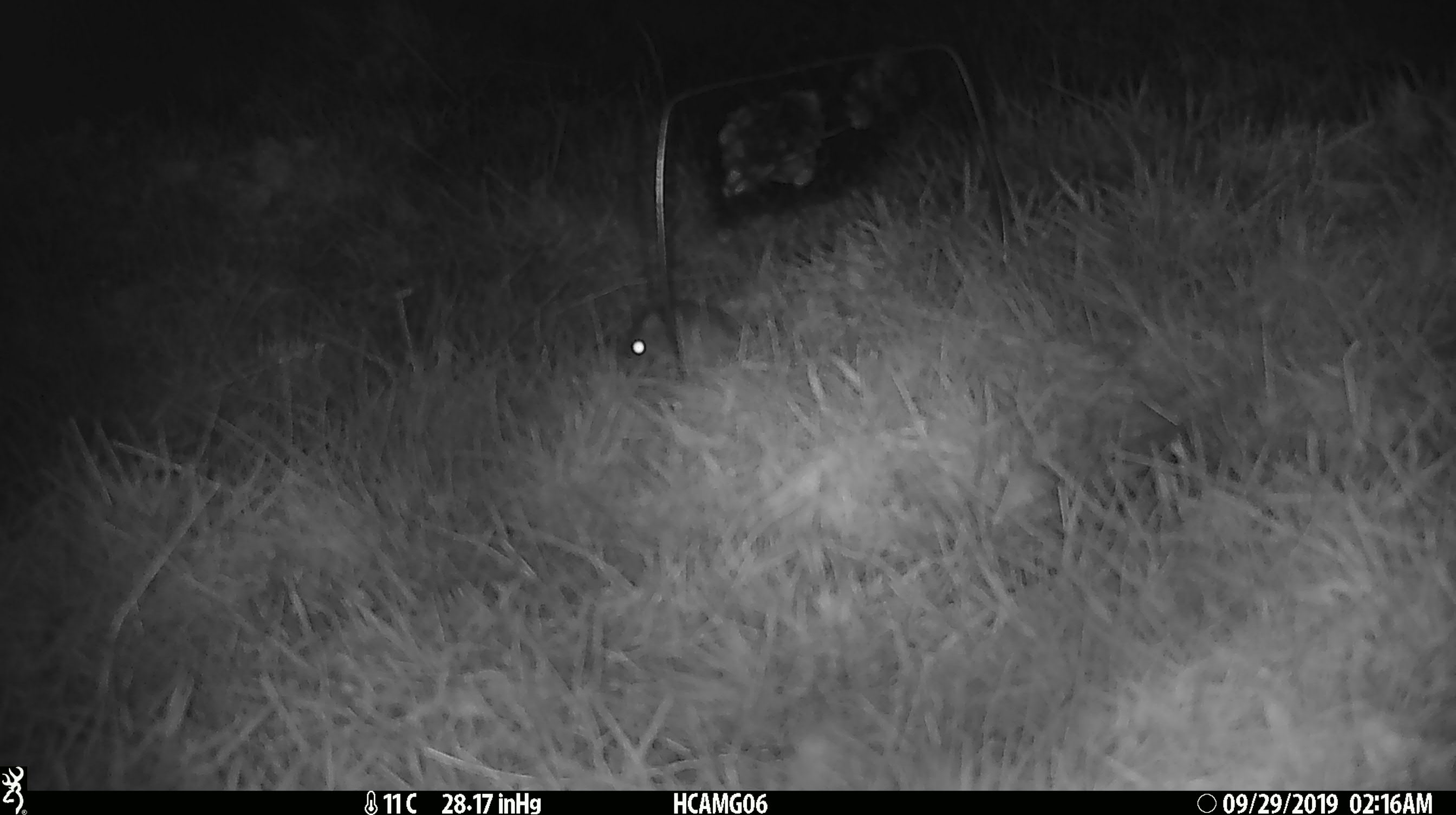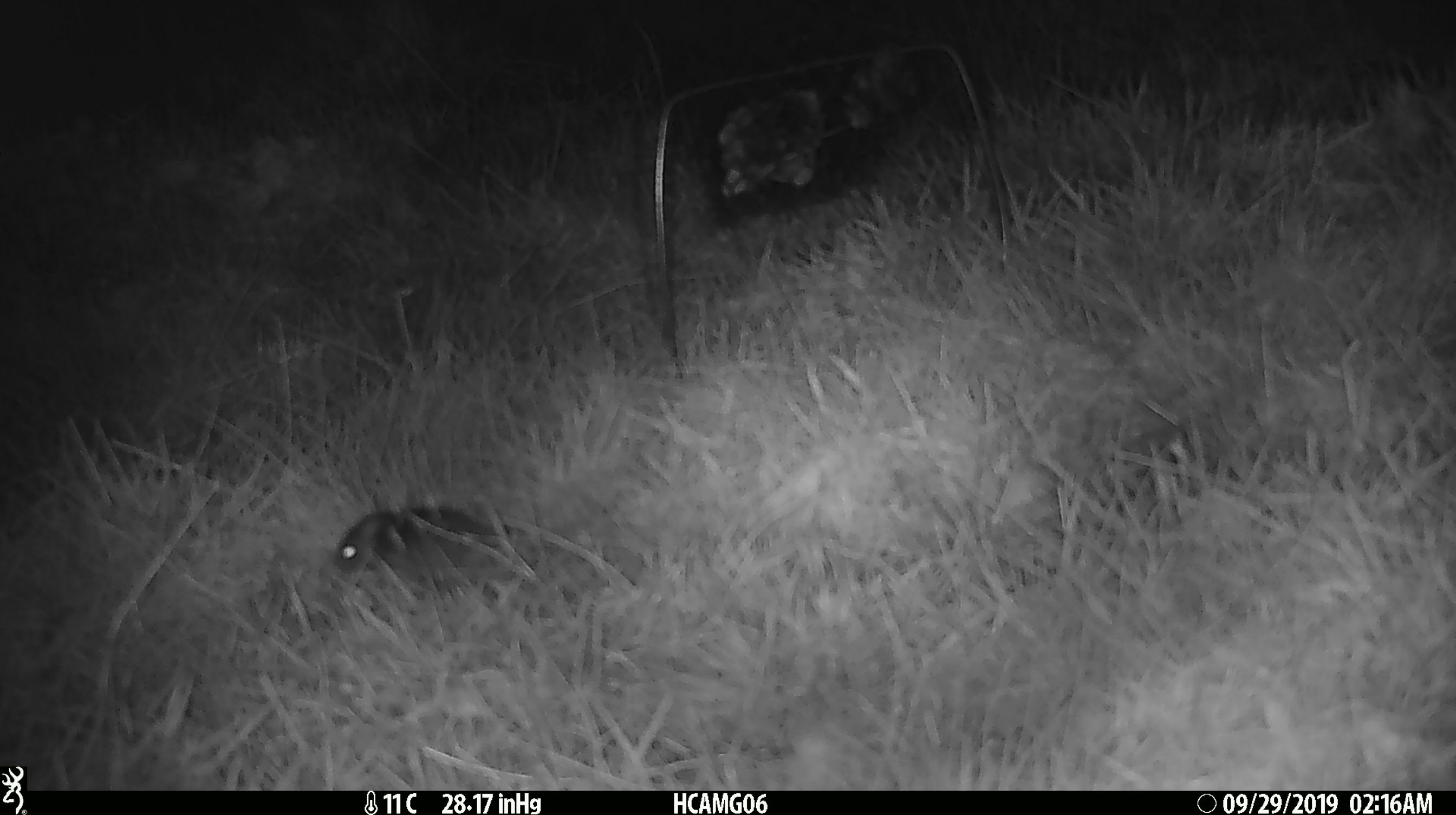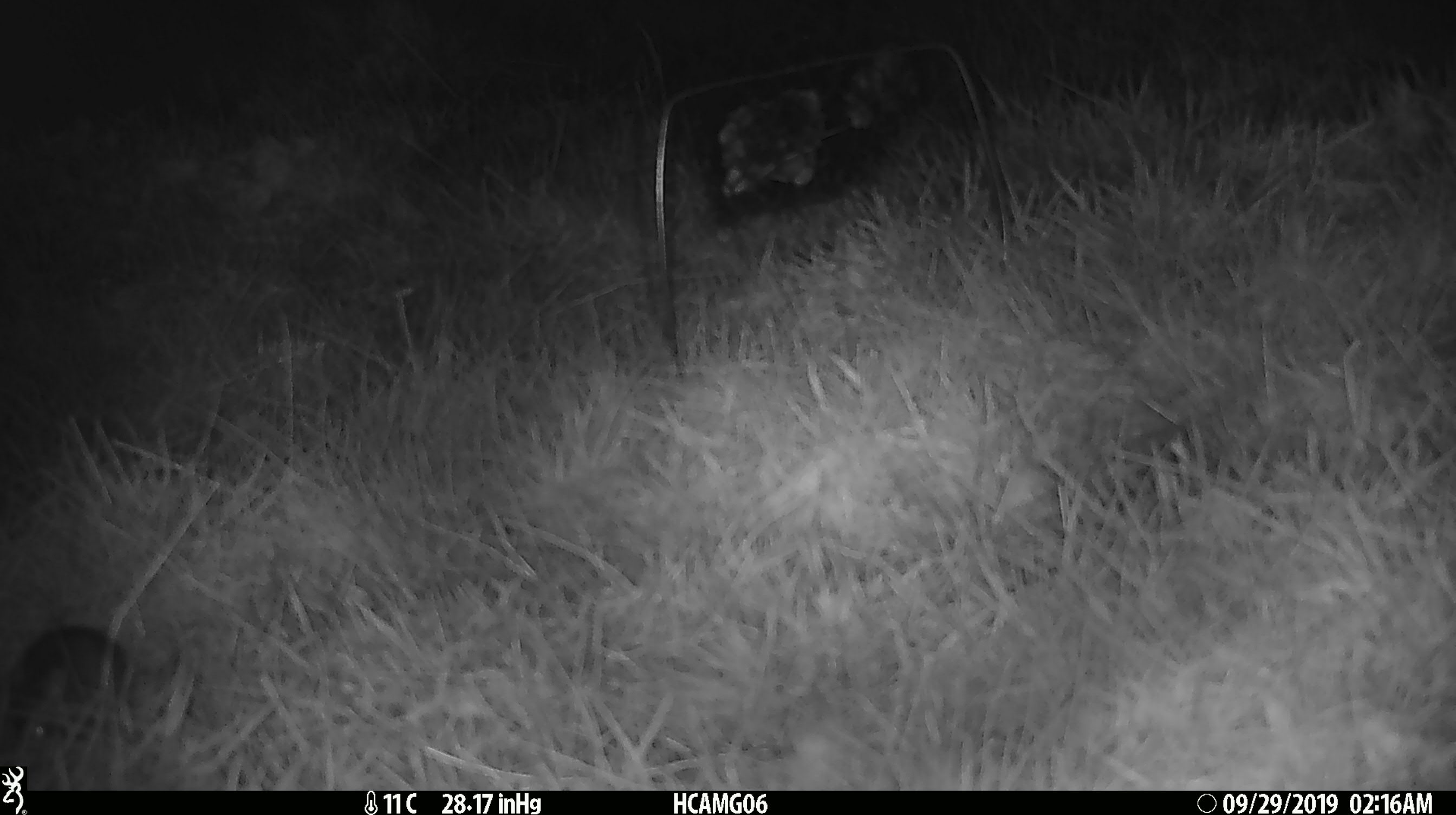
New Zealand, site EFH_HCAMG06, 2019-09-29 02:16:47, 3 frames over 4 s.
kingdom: Animalia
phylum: Chordata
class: Mammalia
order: Rodentia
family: Muridae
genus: Mus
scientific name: Mus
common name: mouse